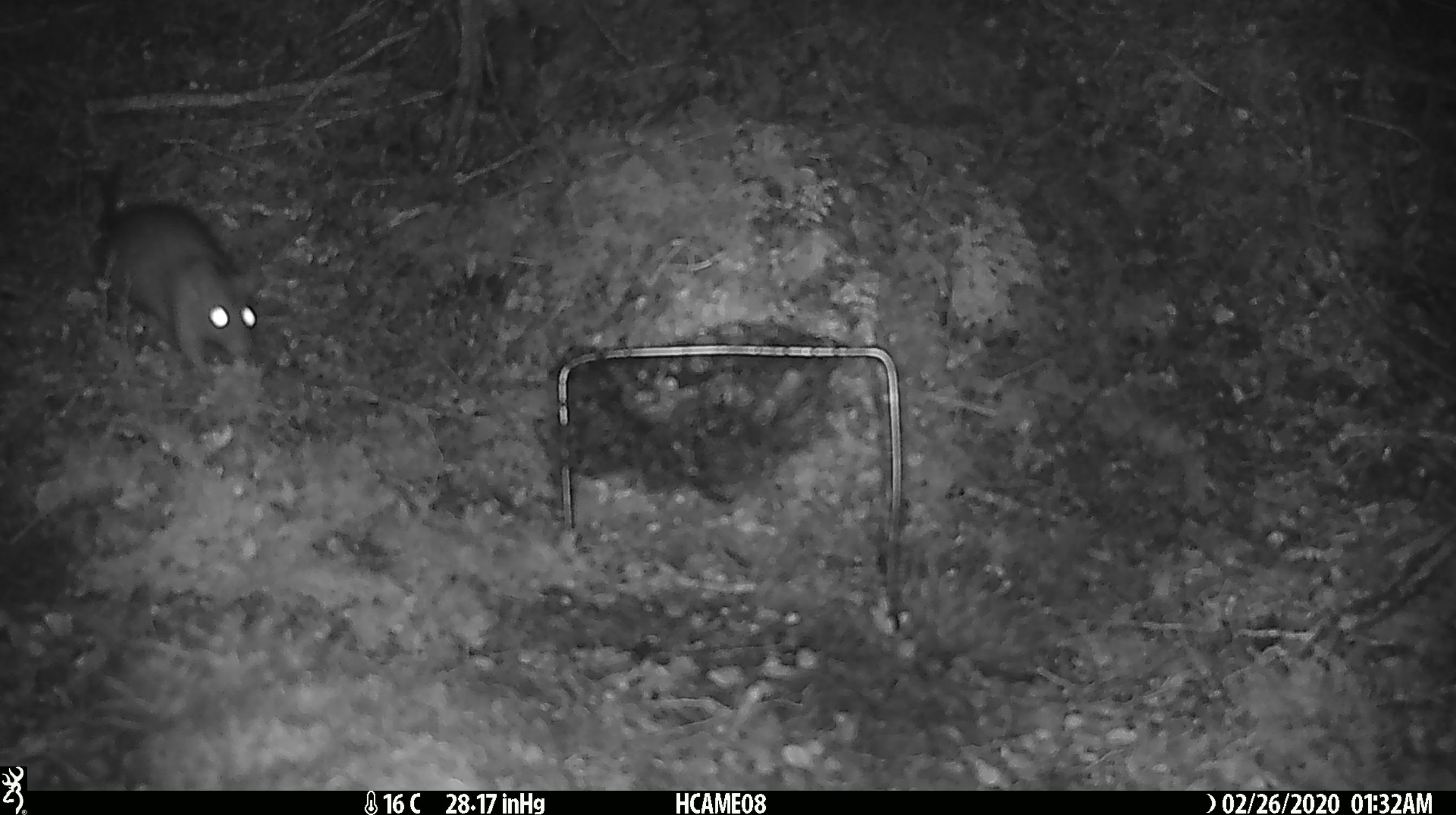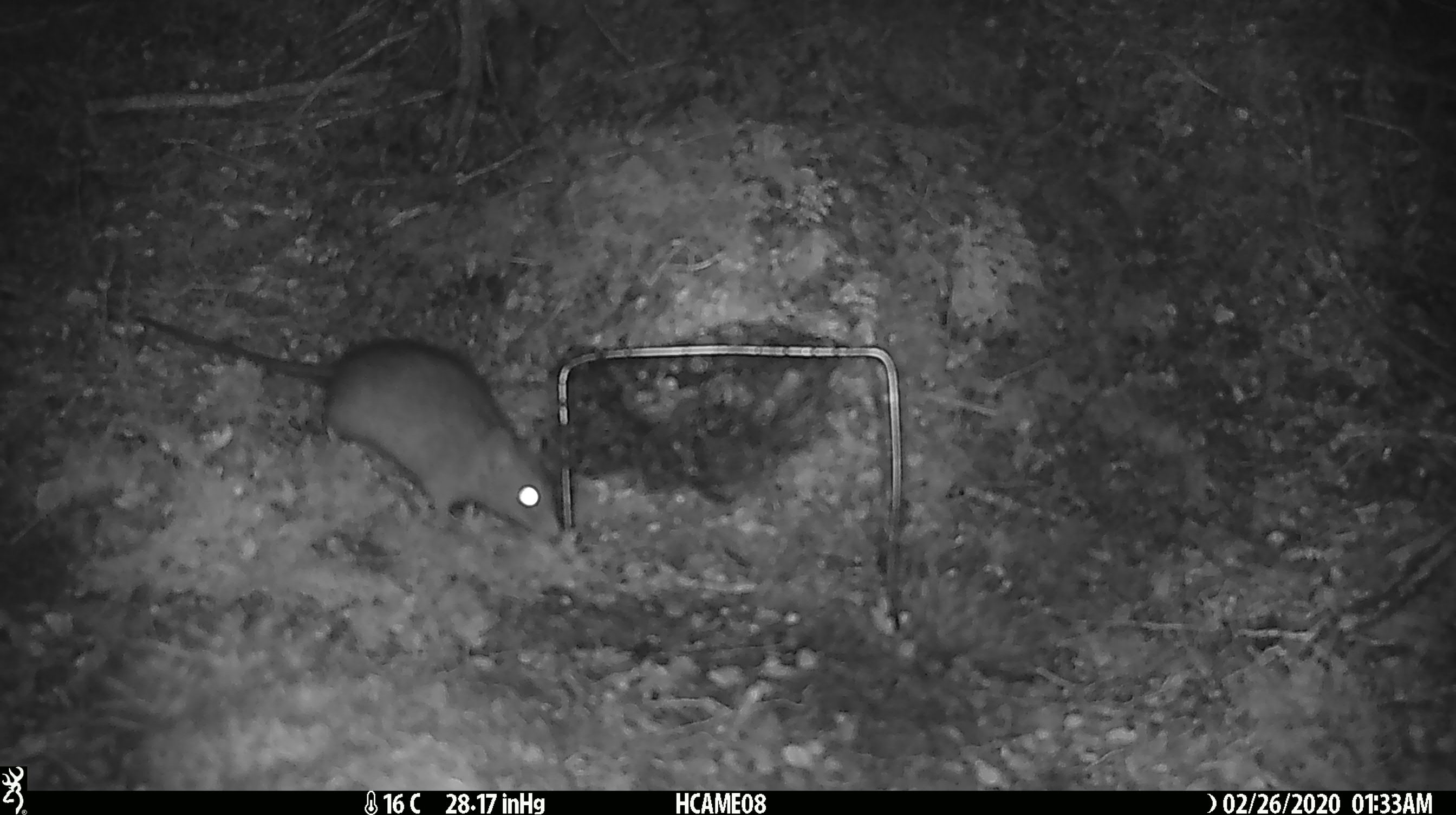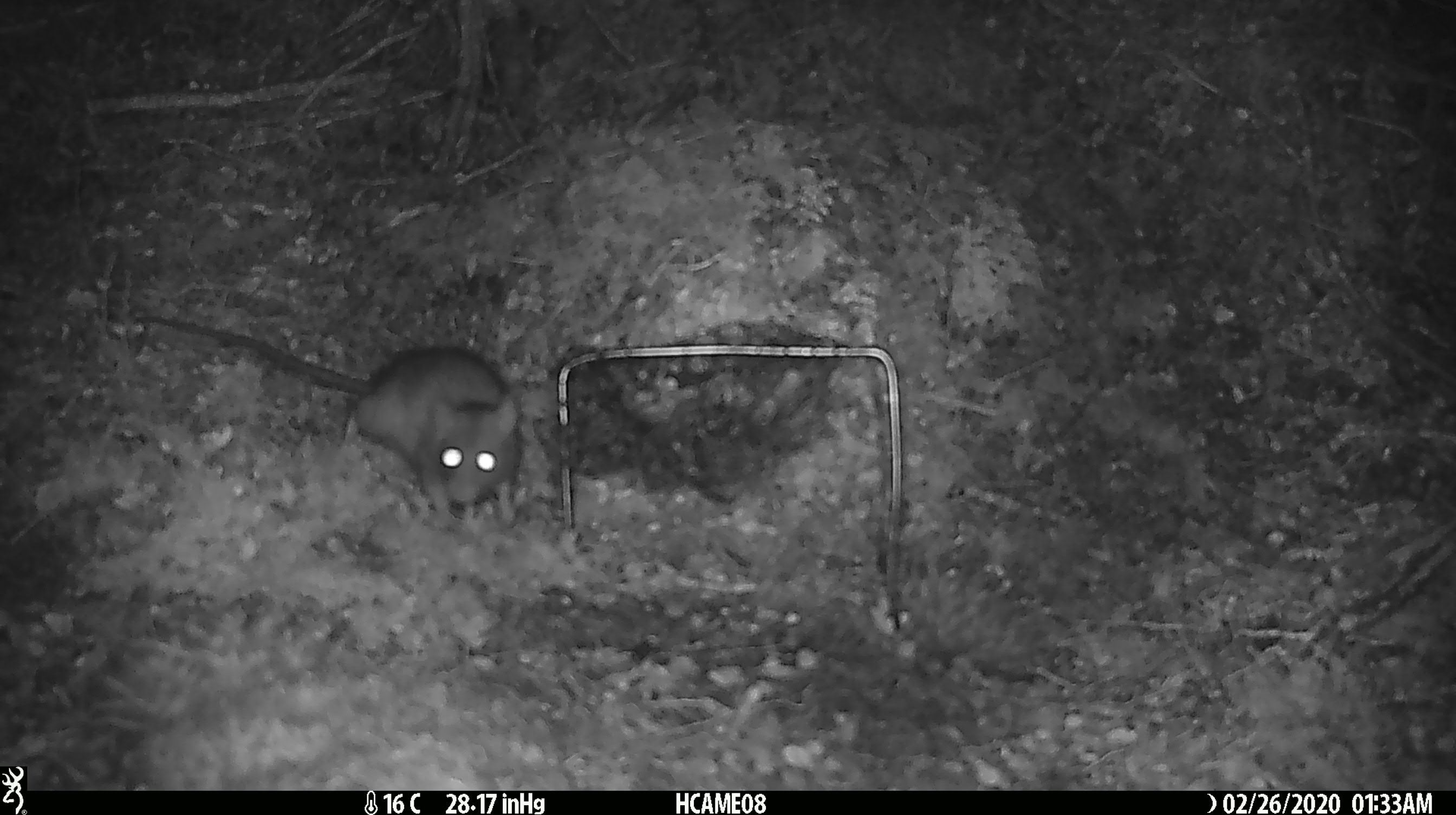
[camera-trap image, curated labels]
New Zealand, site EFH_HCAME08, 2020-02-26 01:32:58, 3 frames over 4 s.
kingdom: Animalia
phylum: Chordata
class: Mammalia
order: Rodentia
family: Muridae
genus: Rattus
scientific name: Rattus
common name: rat